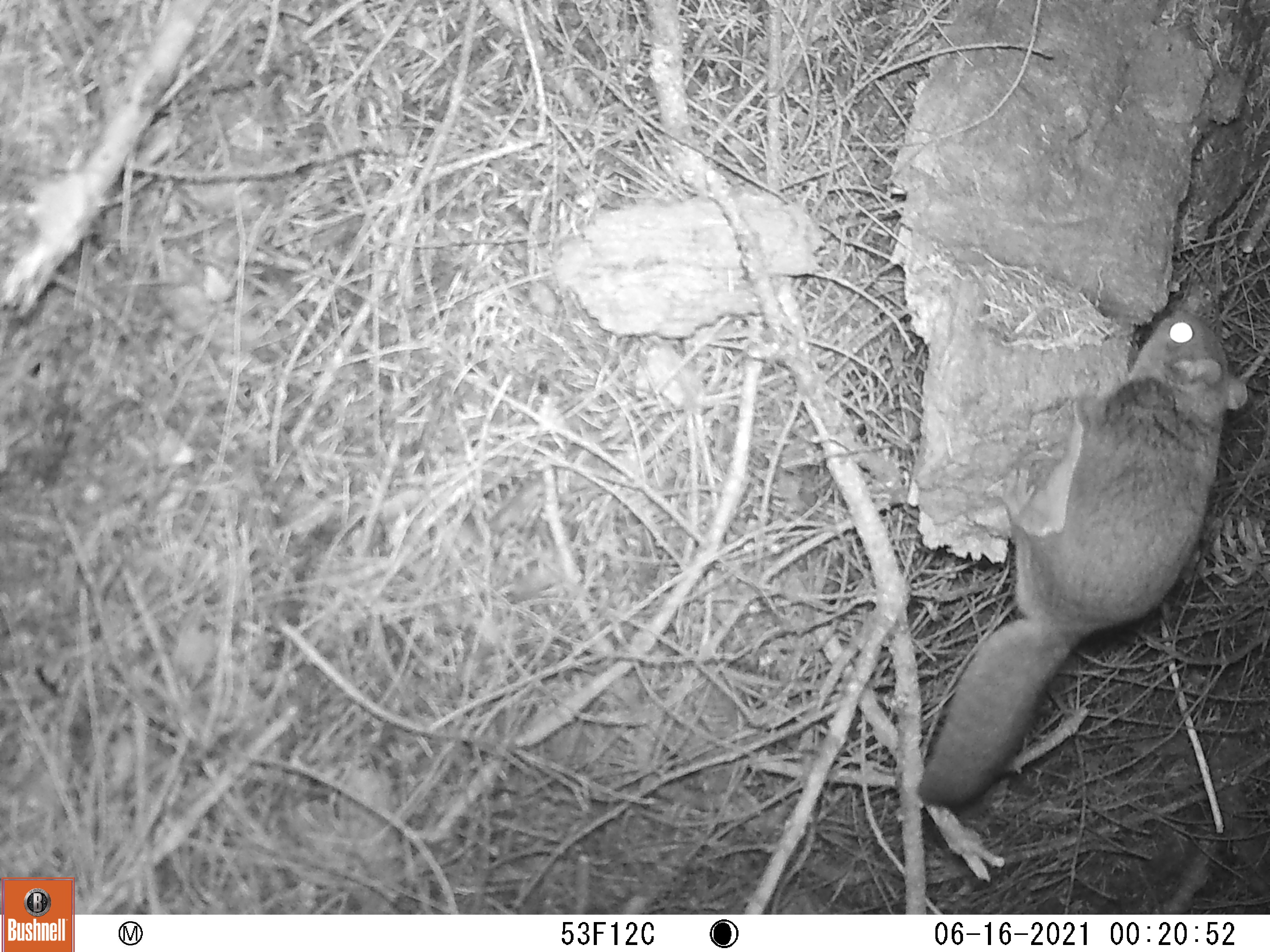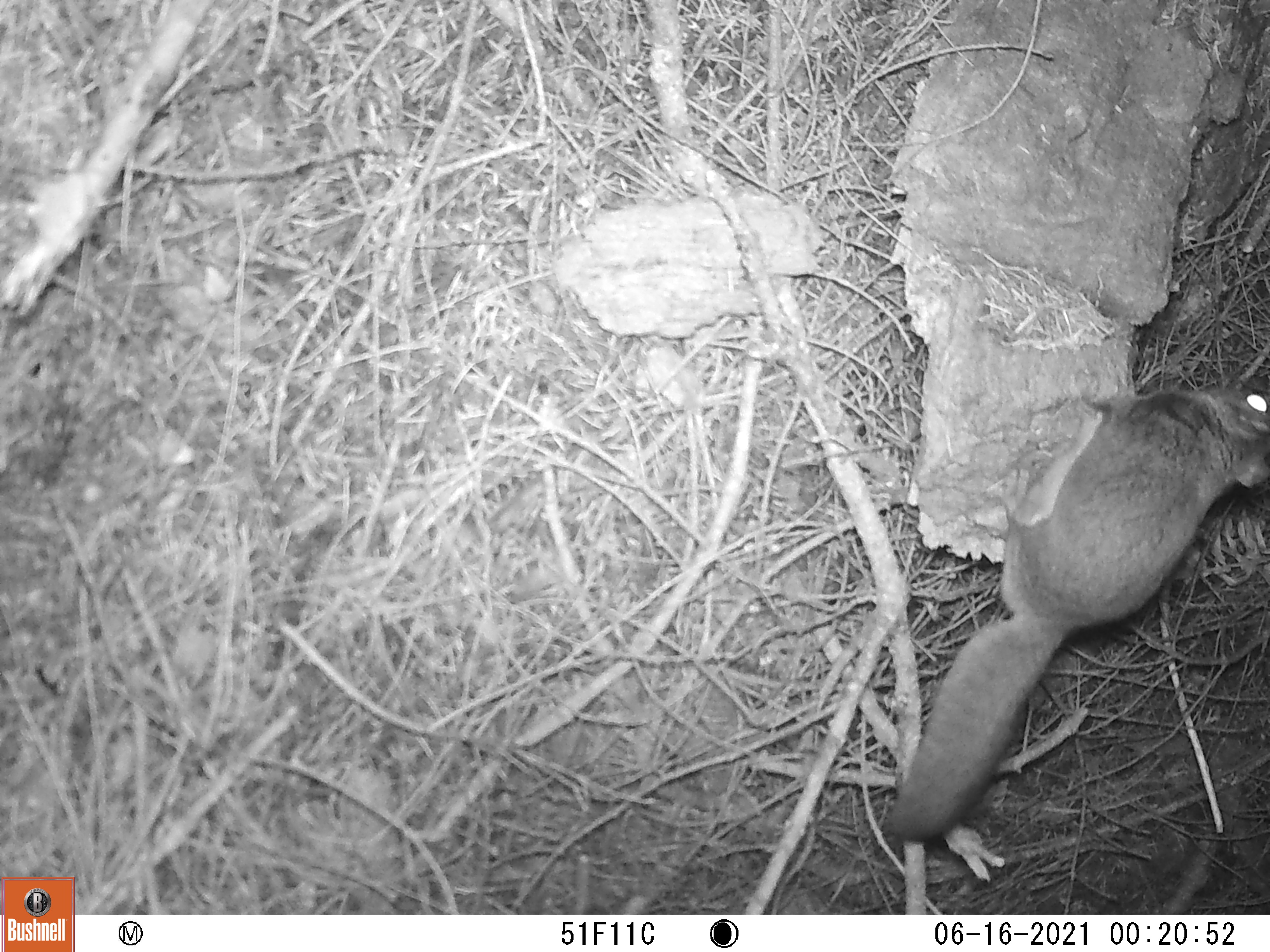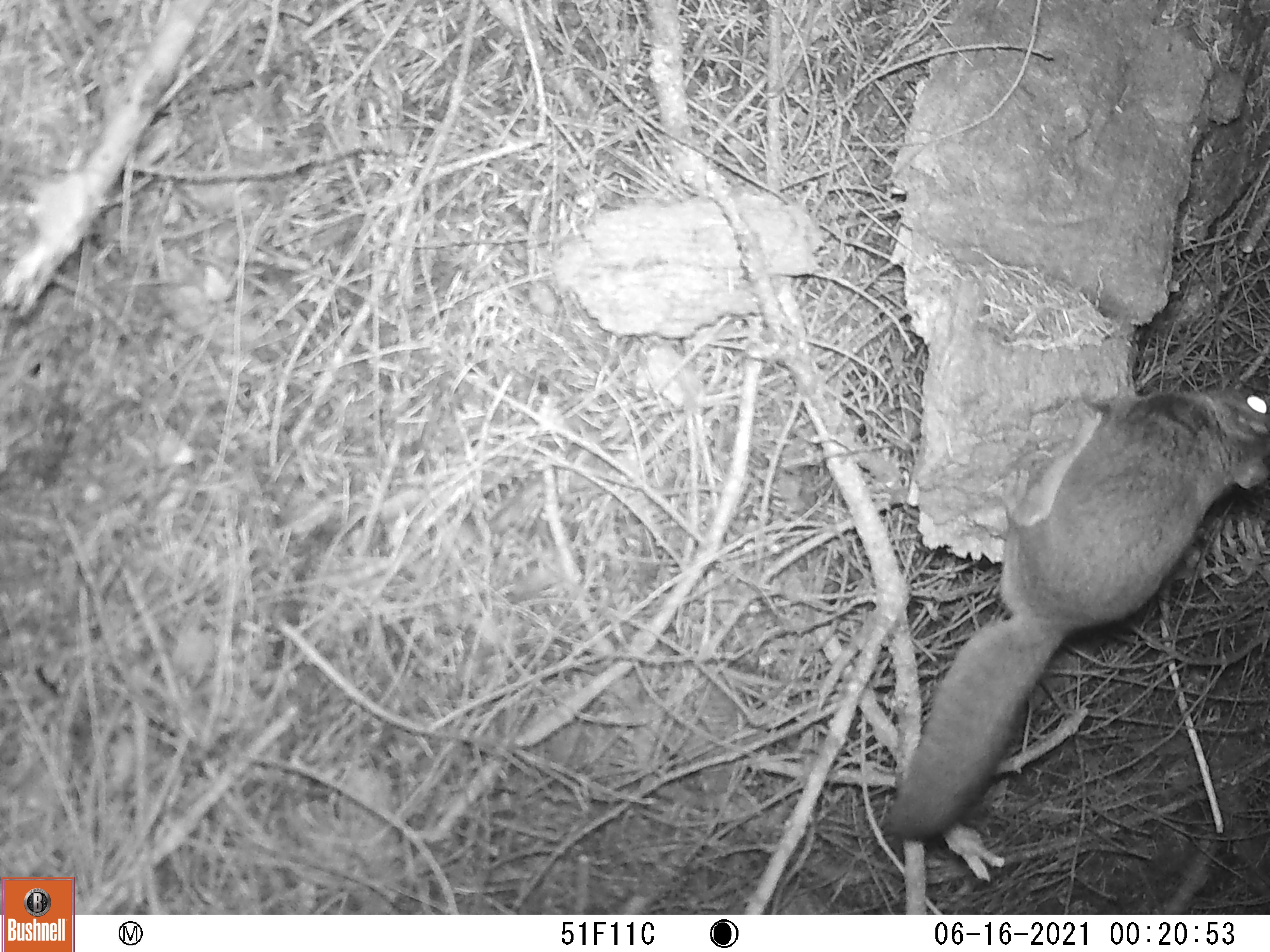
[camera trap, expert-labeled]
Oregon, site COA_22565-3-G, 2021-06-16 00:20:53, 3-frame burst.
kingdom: Animalia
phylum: Chordata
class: Mammalia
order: Rodentia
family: Sciuridae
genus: Glaucomys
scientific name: Glaucomys oregonensis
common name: humboldt's flying squirrel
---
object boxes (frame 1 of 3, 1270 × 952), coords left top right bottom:
humboldt's flying squirrel: 911 300 1254 808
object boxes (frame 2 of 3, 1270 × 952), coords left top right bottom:
humboldt's flying squirrel: 876 371 1264 843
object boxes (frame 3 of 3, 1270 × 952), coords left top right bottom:
humboldt's flying squirrel: 879 376 1264 845